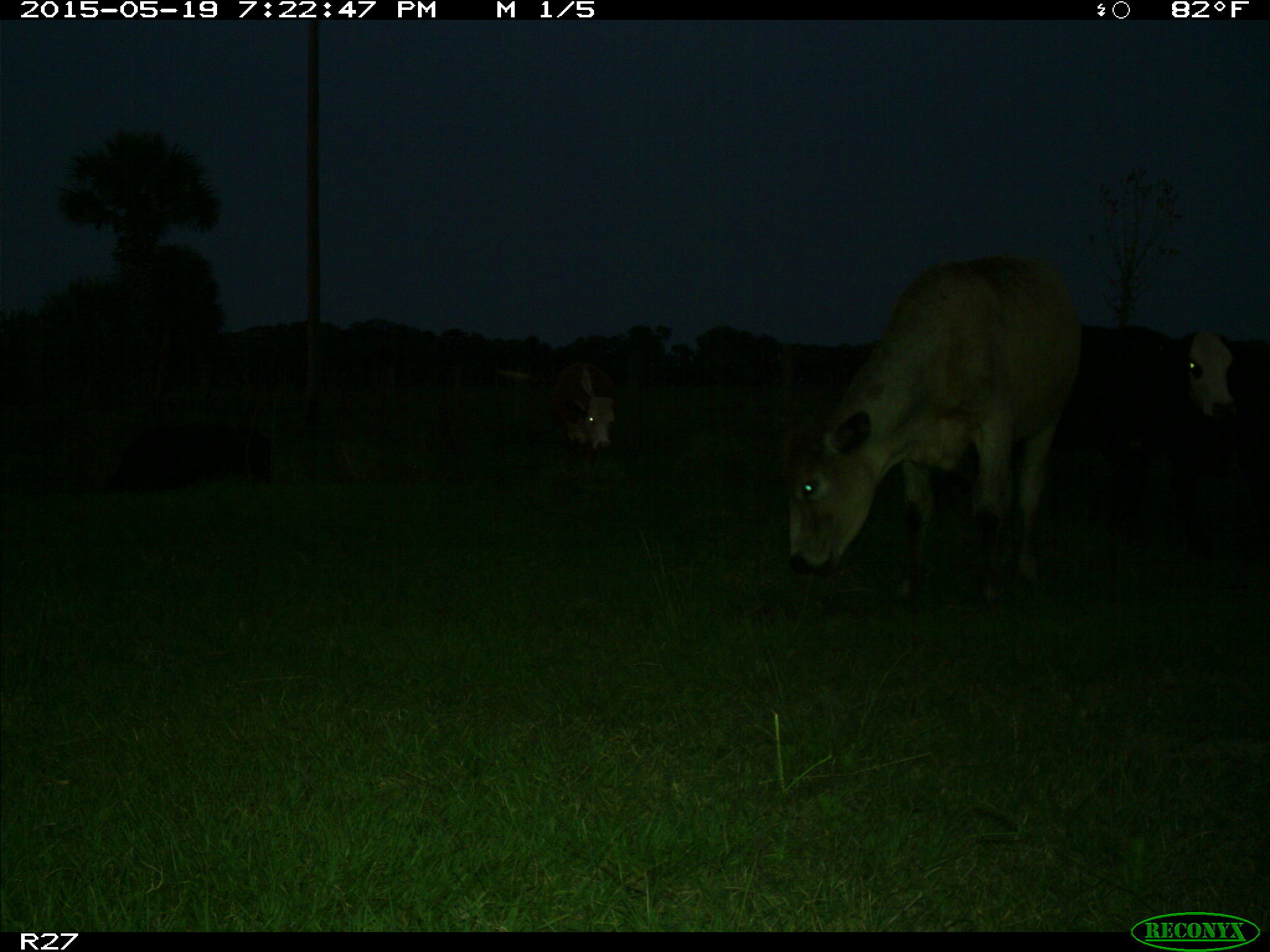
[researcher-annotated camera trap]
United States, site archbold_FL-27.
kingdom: Animalia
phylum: Chordata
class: Mammalia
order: Artiodactyla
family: Bovidae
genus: Bos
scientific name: Bos taurus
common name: domestic cow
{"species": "Bos taurus (domestic cow)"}